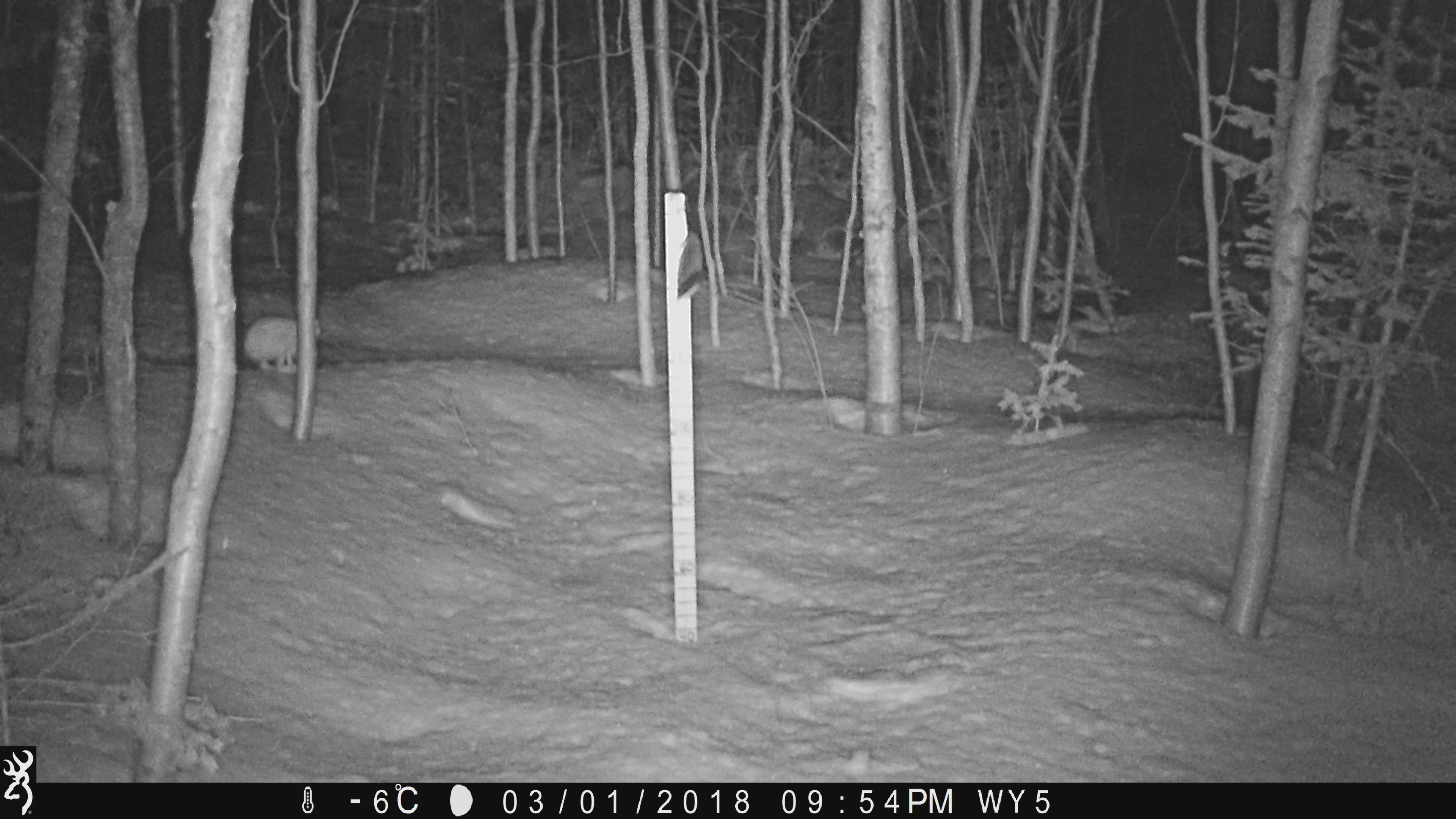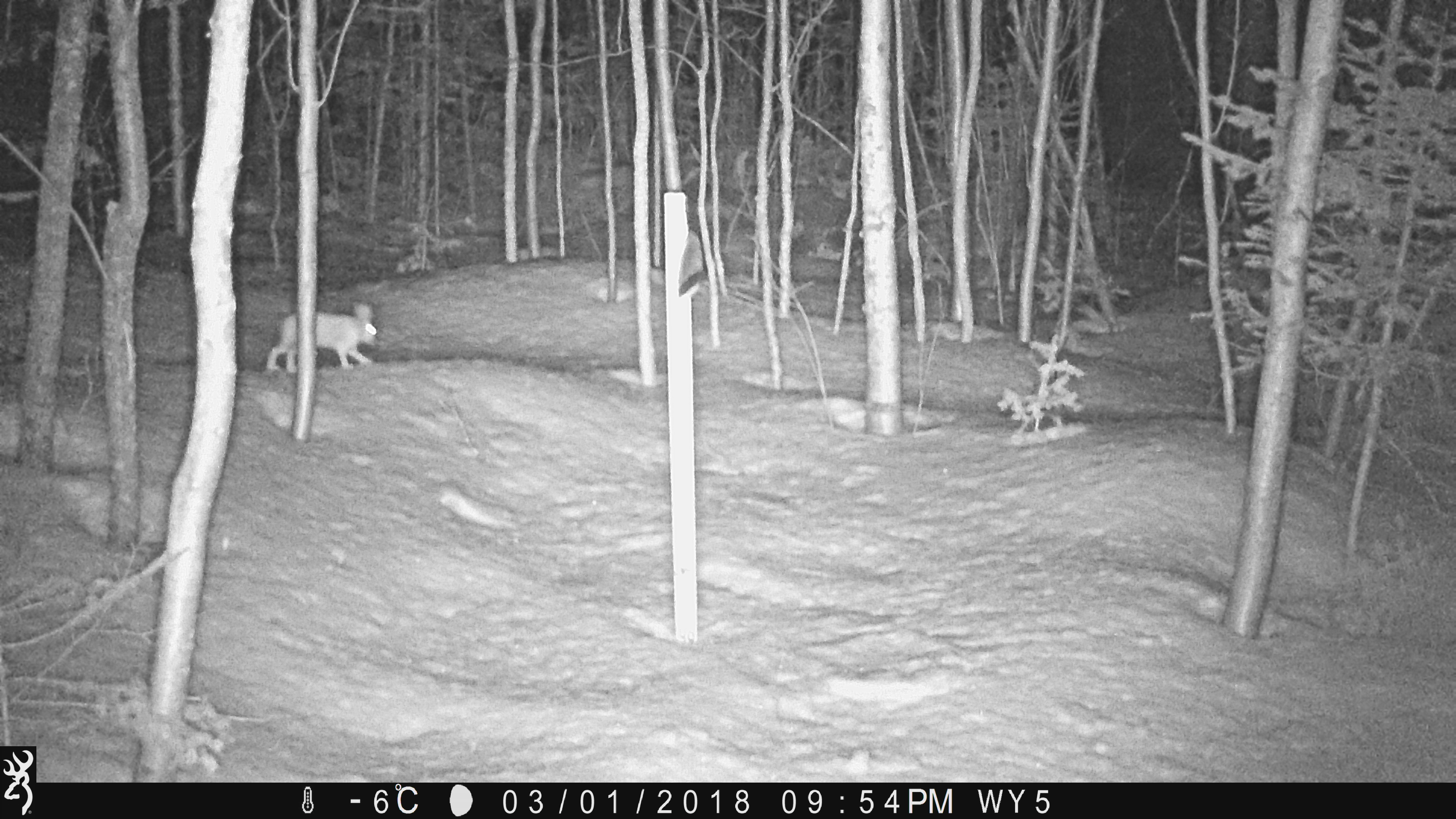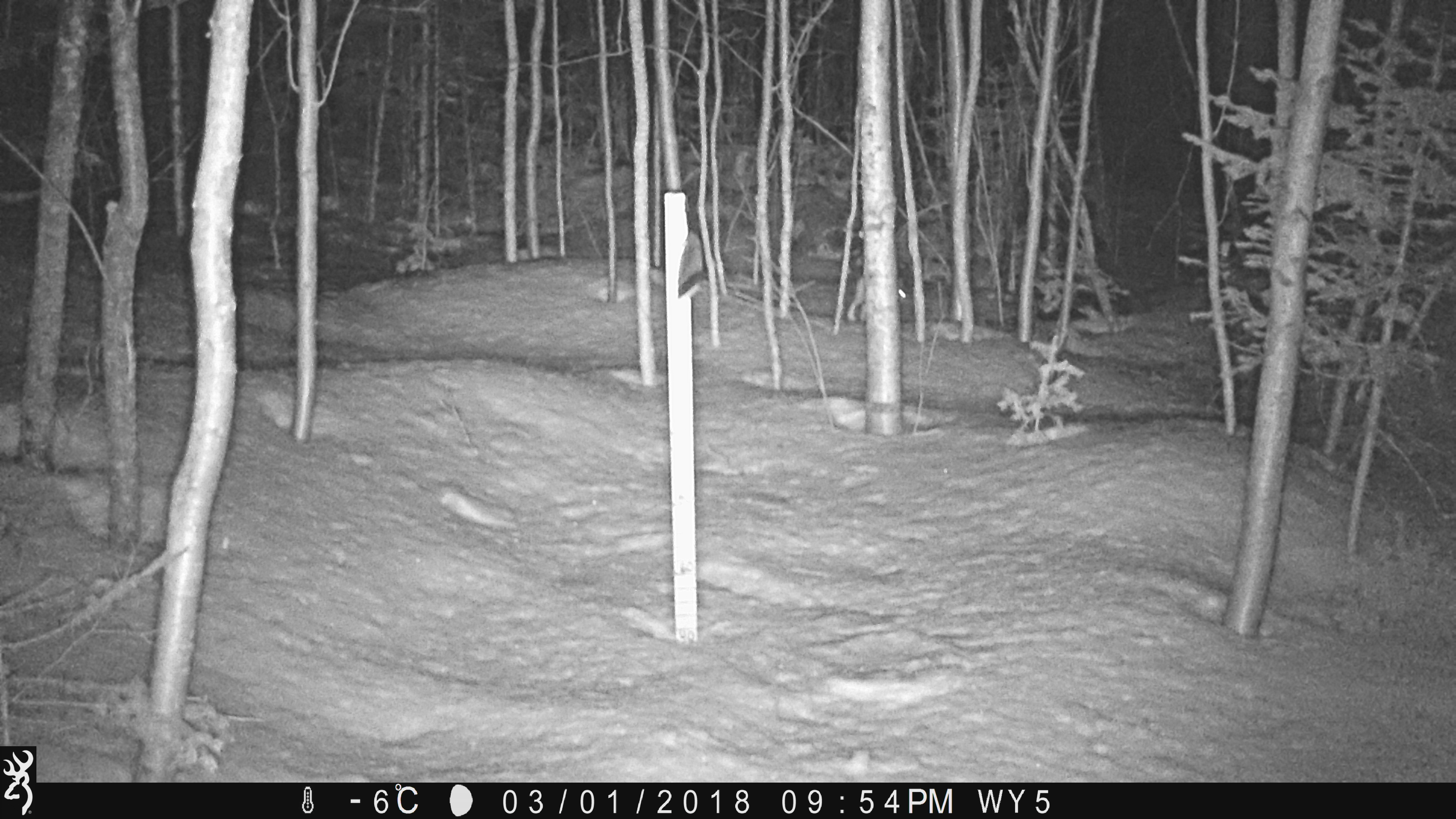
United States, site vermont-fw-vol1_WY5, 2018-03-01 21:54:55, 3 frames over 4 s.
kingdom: Animalia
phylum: Chordata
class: Mammalia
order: Lagomorpha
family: Leporidae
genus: Lepus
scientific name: Lepus americanus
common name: snowshoe hare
Snowshoe hare (Lepus americanus).